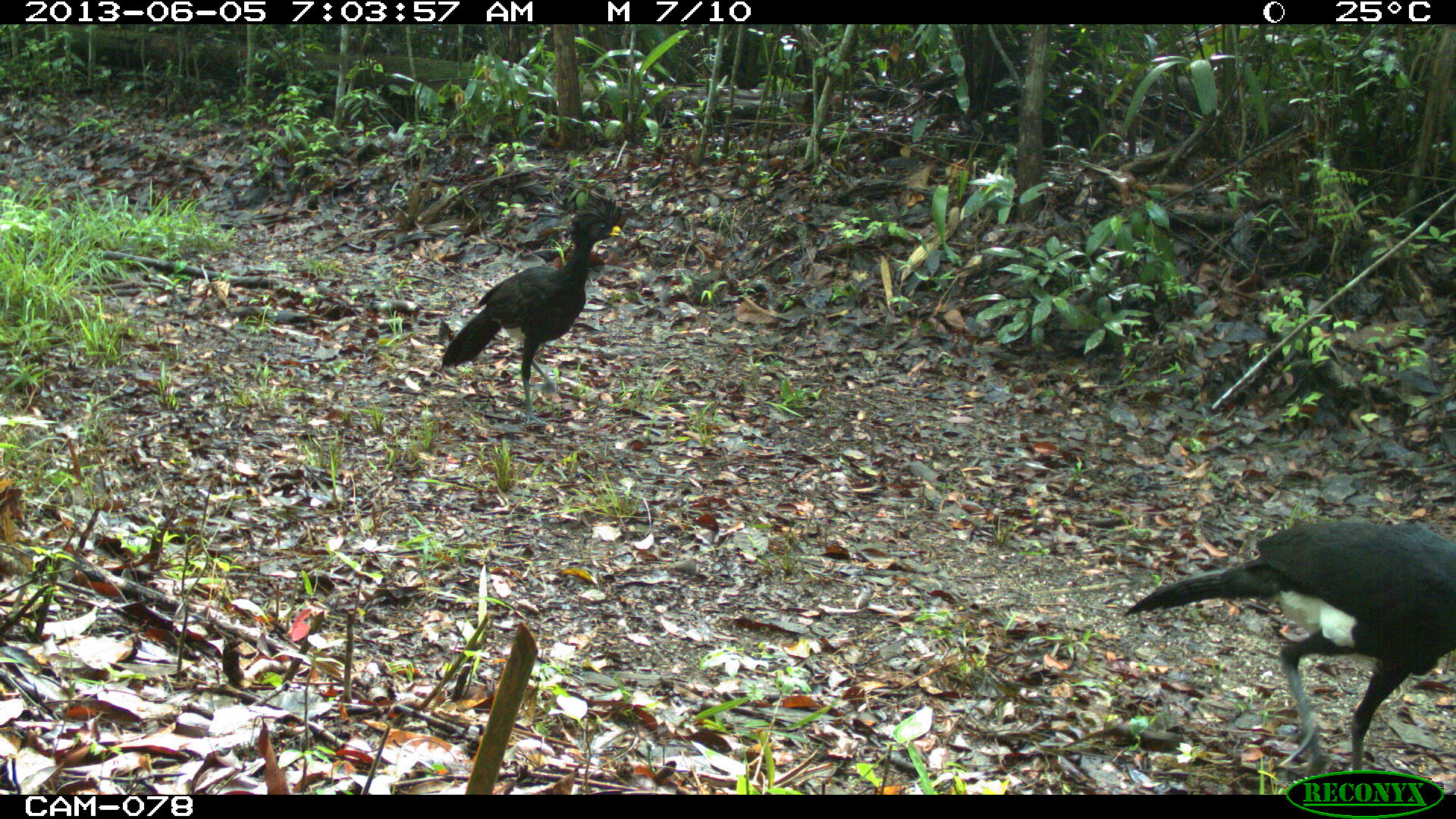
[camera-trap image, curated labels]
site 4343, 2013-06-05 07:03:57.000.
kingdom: Animalia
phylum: Chordata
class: Aves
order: Galliformes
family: Cracidae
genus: Crax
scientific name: Crax rubra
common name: great curassow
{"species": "Crax rubra (great curassow)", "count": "3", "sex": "male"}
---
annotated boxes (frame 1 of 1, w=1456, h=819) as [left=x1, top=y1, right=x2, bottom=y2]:
crax rubra: [left=1116, top=515, right=1456, bottom=777]; [left=436, top=193, right=629, bottom=431]